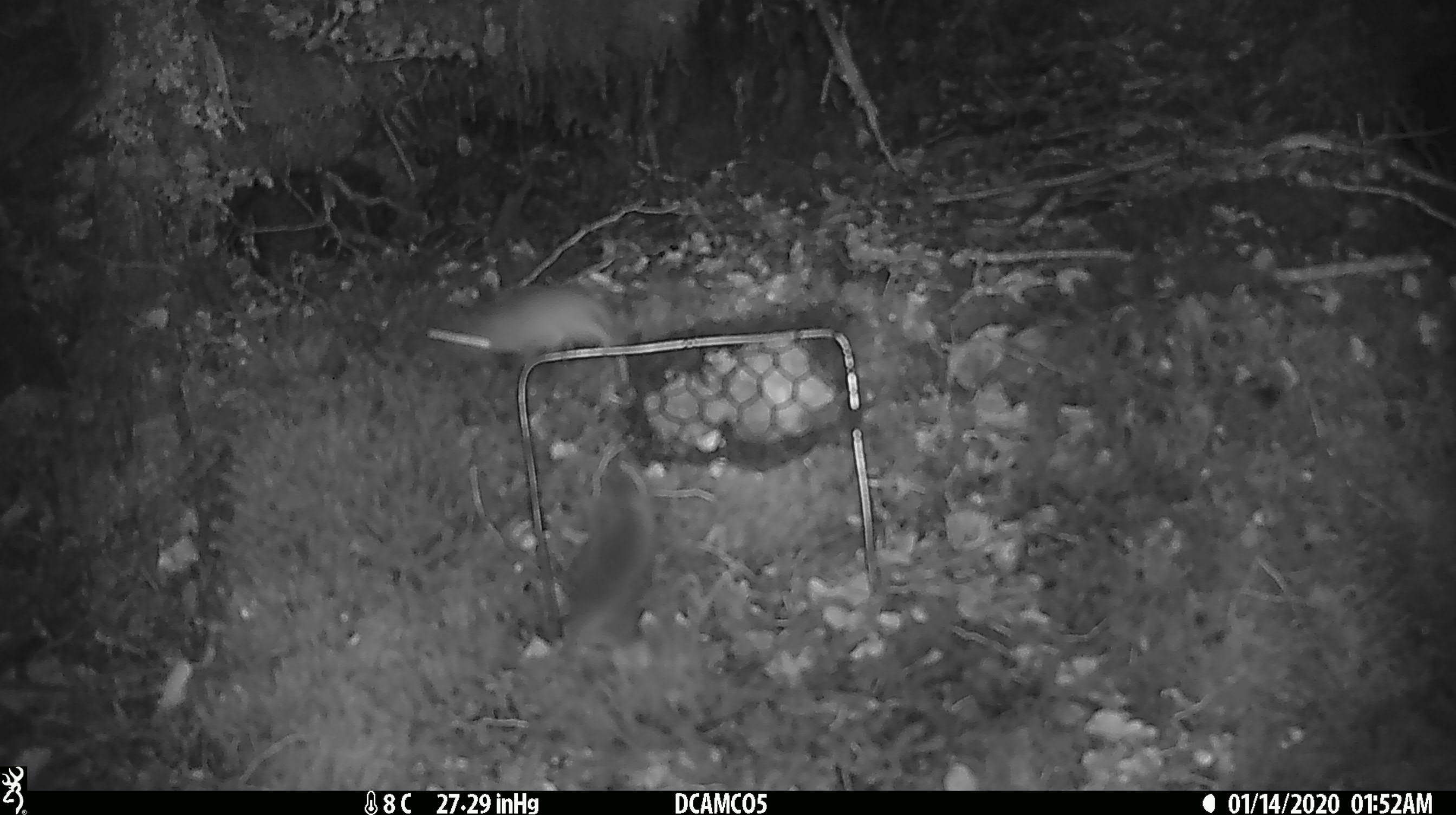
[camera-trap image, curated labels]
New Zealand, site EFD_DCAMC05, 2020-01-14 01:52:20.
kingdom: Animalia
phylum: Chordata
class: Mammalia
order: Rodentia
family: Muridae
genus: Mus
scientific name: Mus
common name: mouse